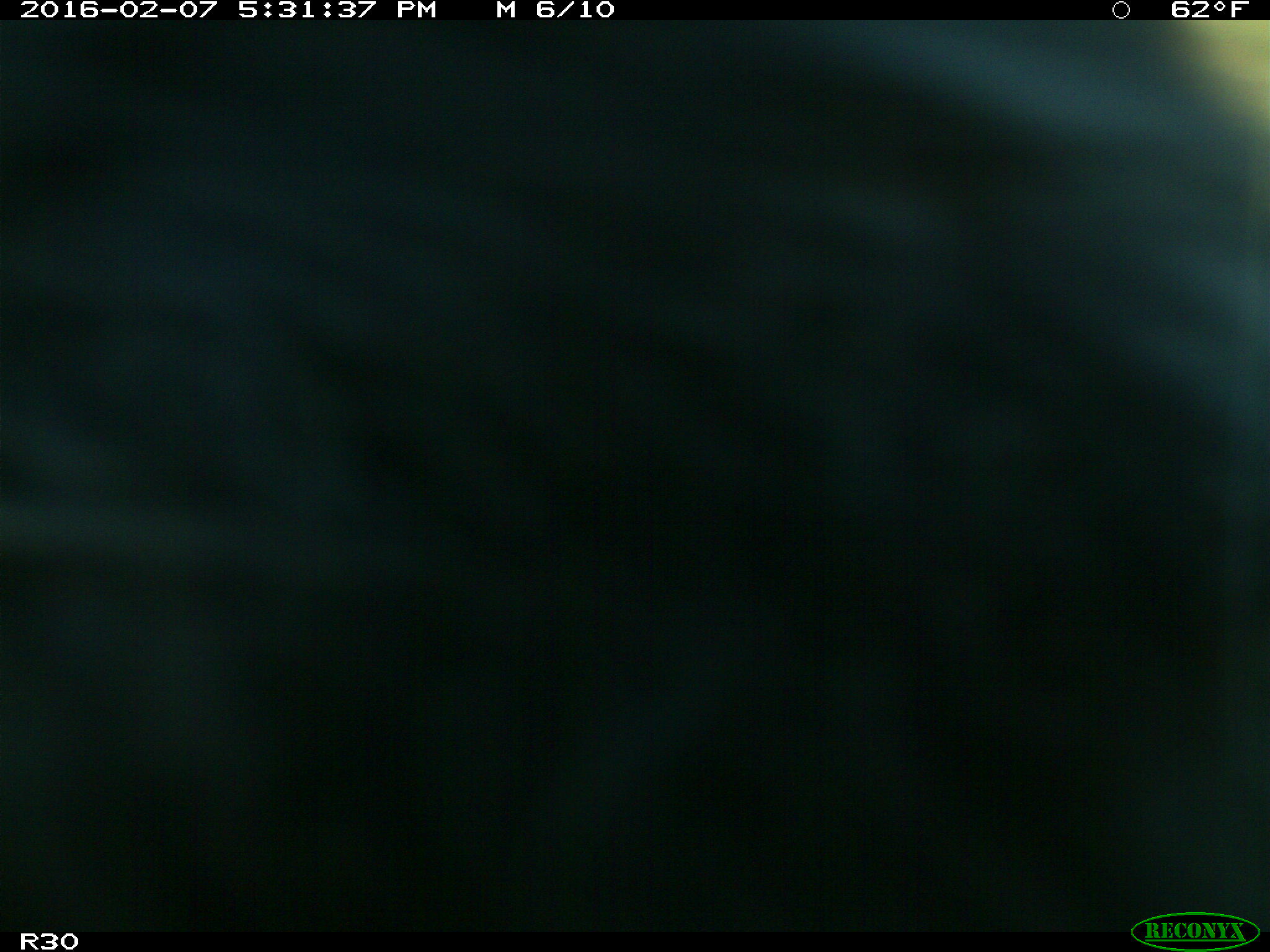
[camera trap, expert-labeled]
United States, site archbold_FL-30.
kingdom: Animalia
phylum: Chordata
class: Mammalia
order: Artiodactyla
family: Bovidae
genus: Bos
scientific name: Bos taurus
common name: domestic cow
Bos taurus (domestic cow).